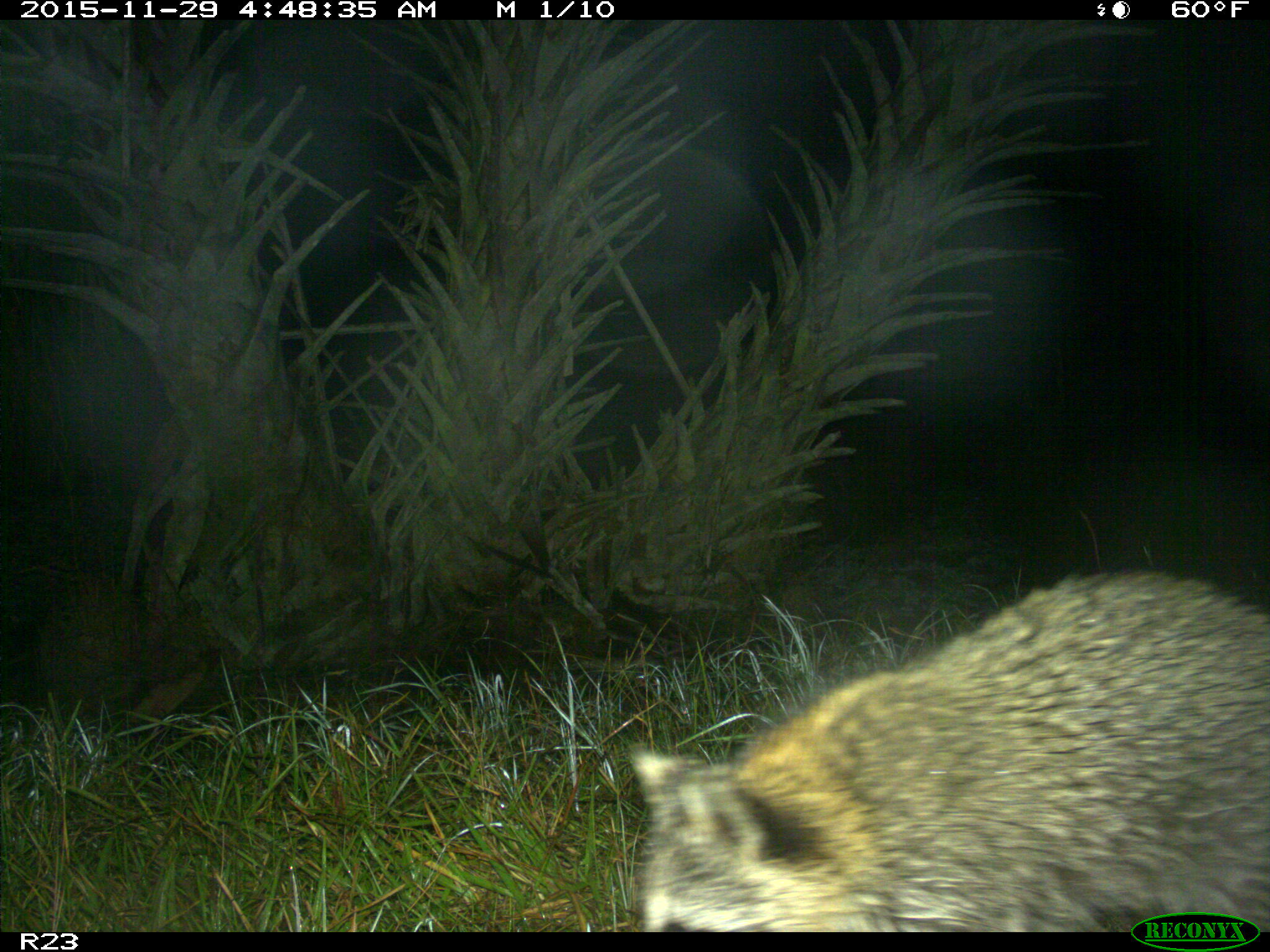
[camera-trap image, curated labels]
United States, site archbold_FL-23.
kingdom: Animalia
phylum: Chordata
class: Mammalia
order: Carnivora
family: Procyonidae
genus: Procyon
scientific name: Procyon lotor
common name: common raccoon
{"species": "Procyon lotor (common raccoon)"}